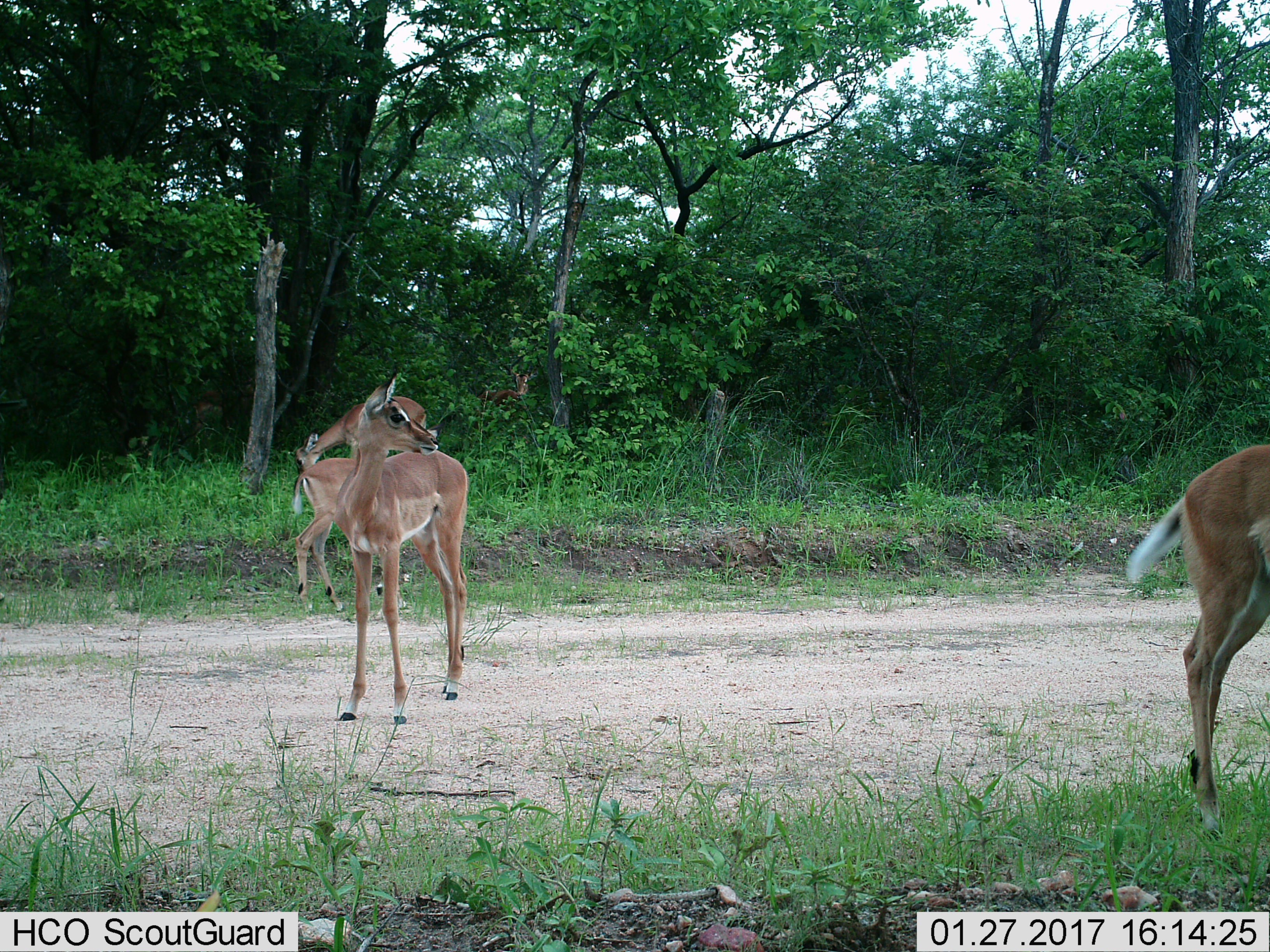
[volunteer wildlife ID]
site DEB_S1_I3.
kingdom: Animalia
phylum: Chordata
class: Mammalia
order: Artiodactyla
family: Bovidae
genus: Aepyceros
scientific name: Aepyceros melampus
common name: impala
Impala (Aepyceros melampus), count 4. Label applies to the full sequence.